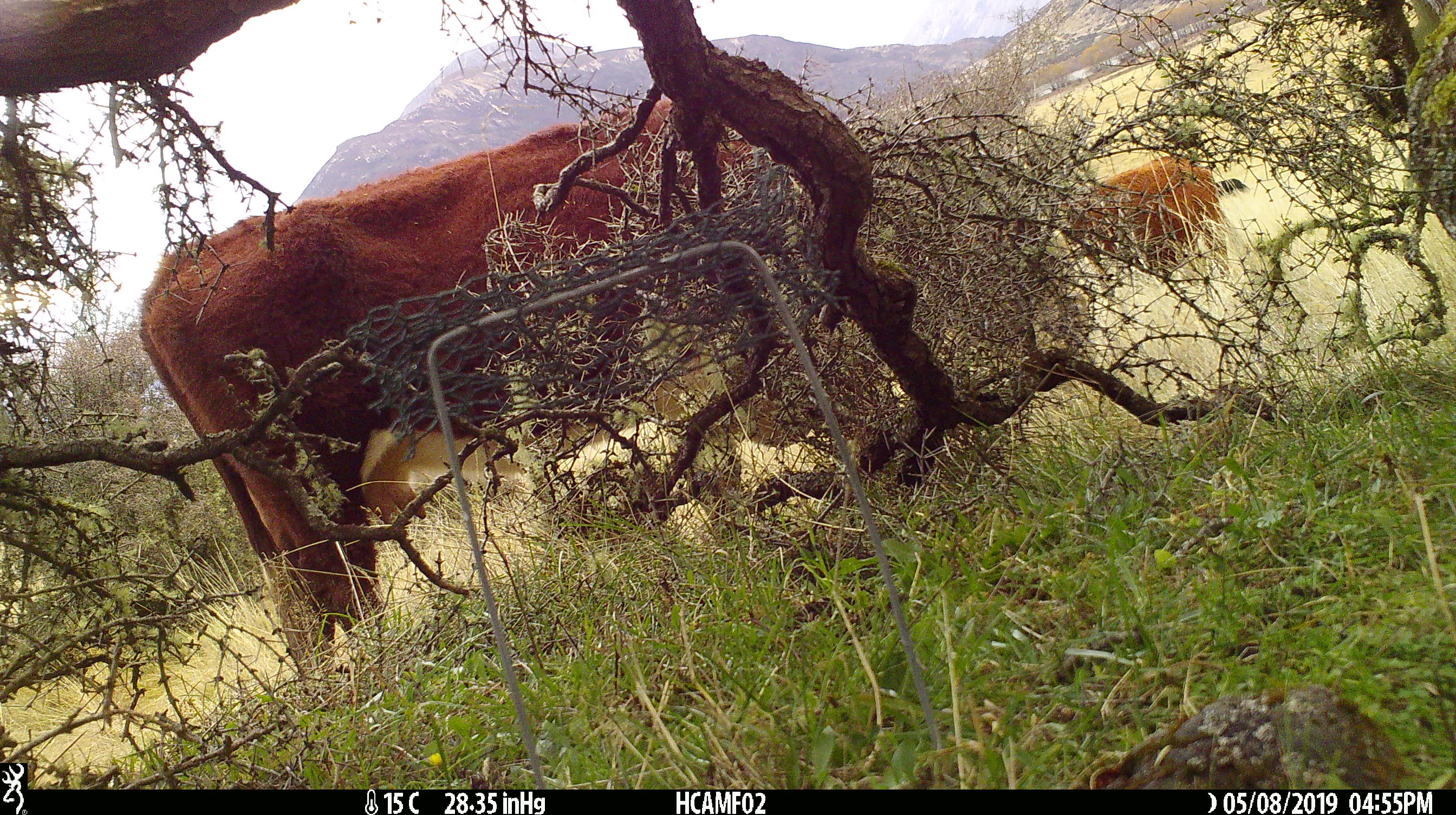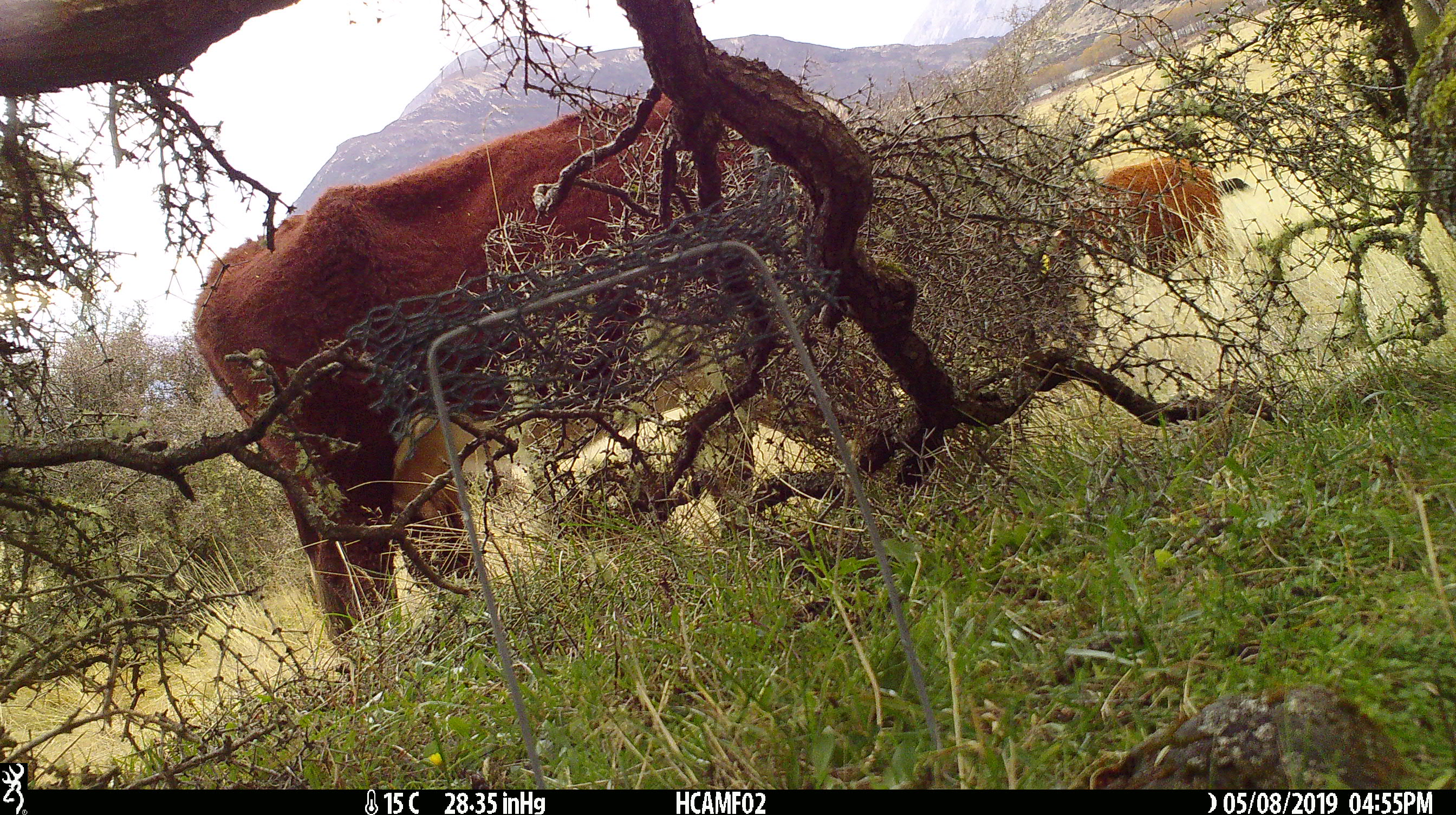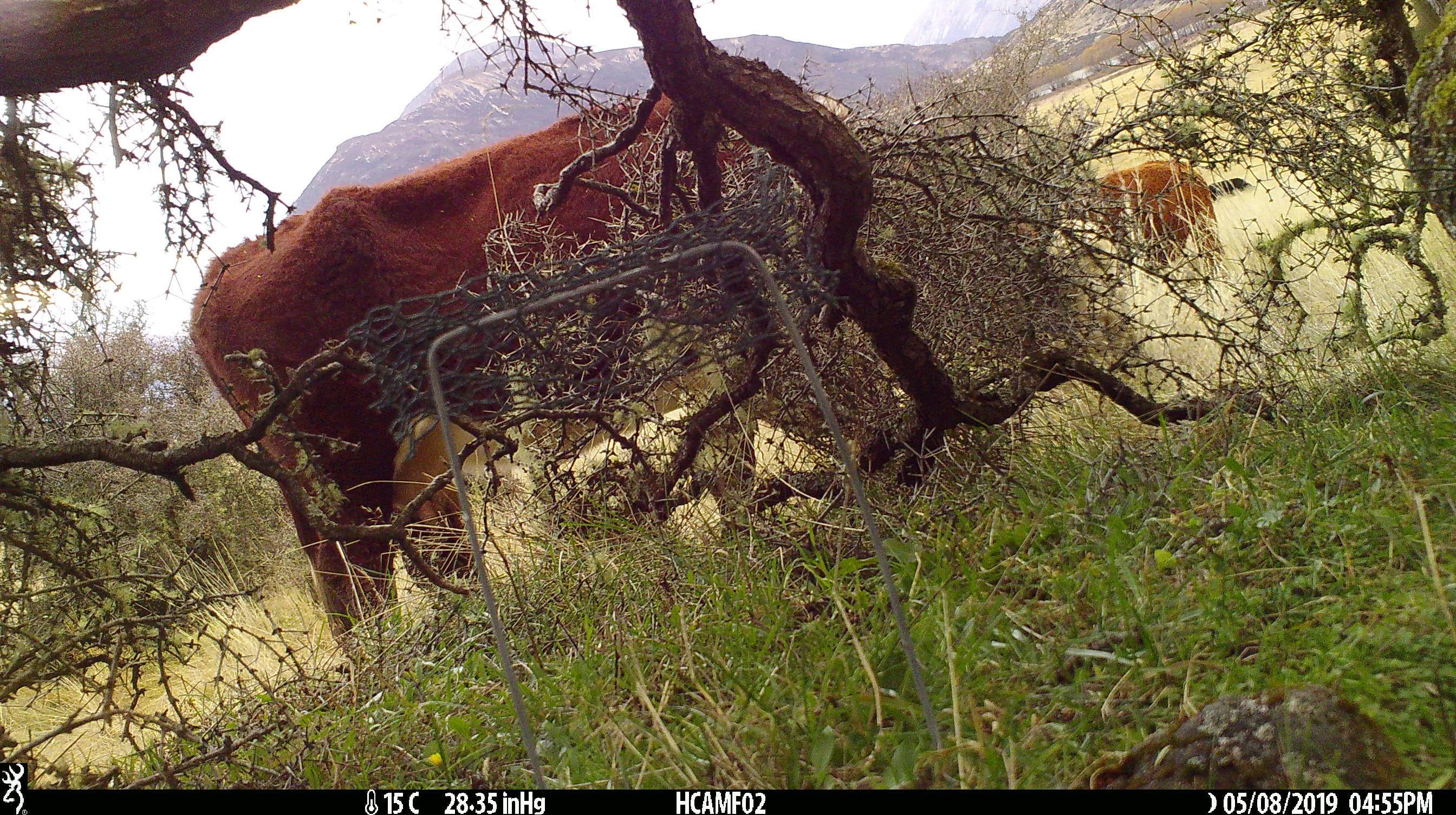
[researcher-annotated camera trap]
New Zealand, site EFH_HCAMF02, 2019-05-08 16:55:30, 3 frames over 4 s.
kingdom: Animalia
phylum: Chordata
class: Mammalia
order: Artiodactyla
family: Bovidae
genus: Bos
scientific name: Bos taurus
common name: domestic cow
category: cow